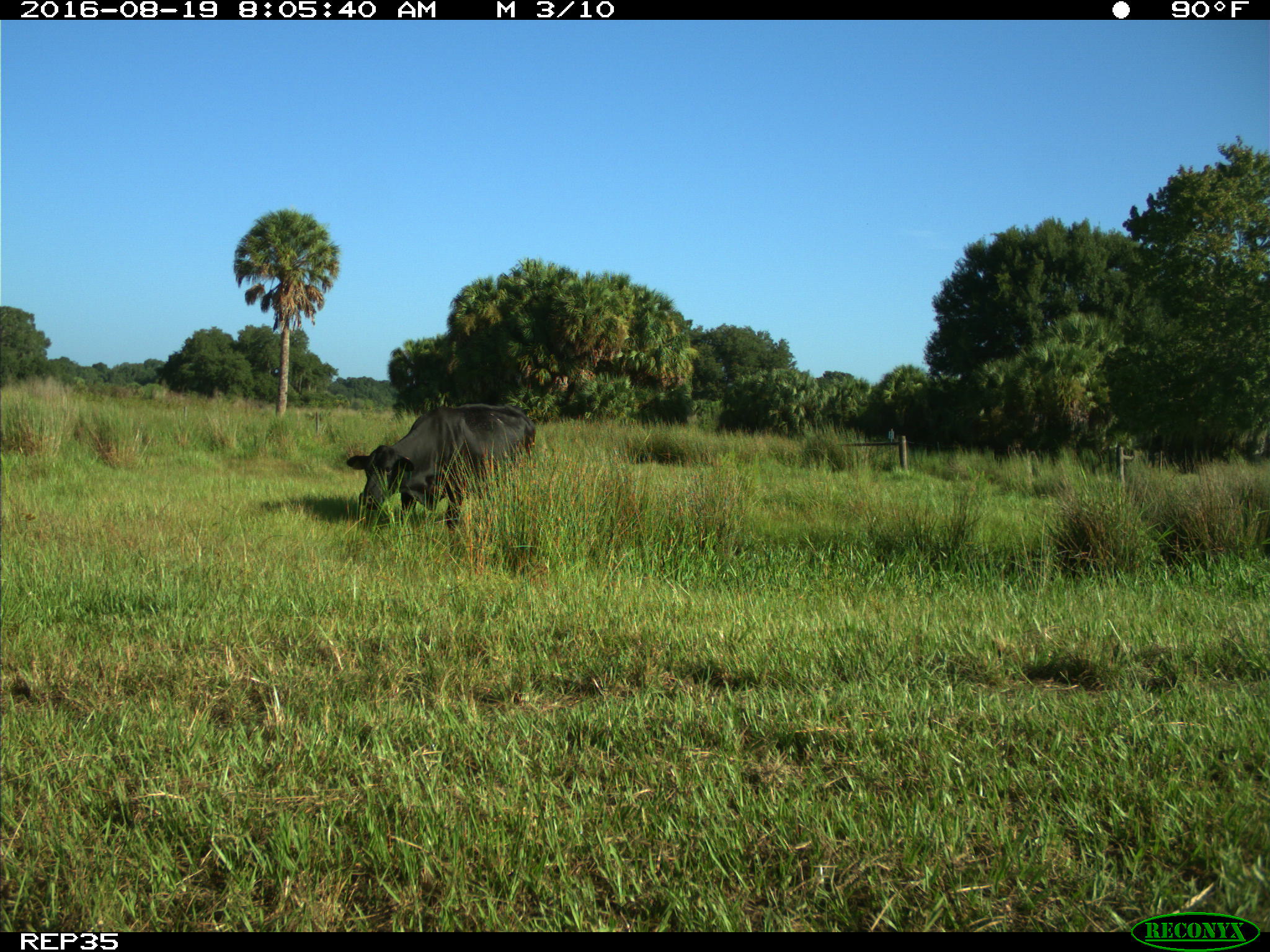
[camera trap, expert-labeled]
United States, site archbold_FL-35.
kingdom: Animalia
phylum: Chordata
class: Mammalia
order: Artiodactyla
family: Bovidae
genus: Bos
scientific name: Bos taurus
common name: domestic cow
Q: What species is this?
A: Bos taurus (domestic cow).